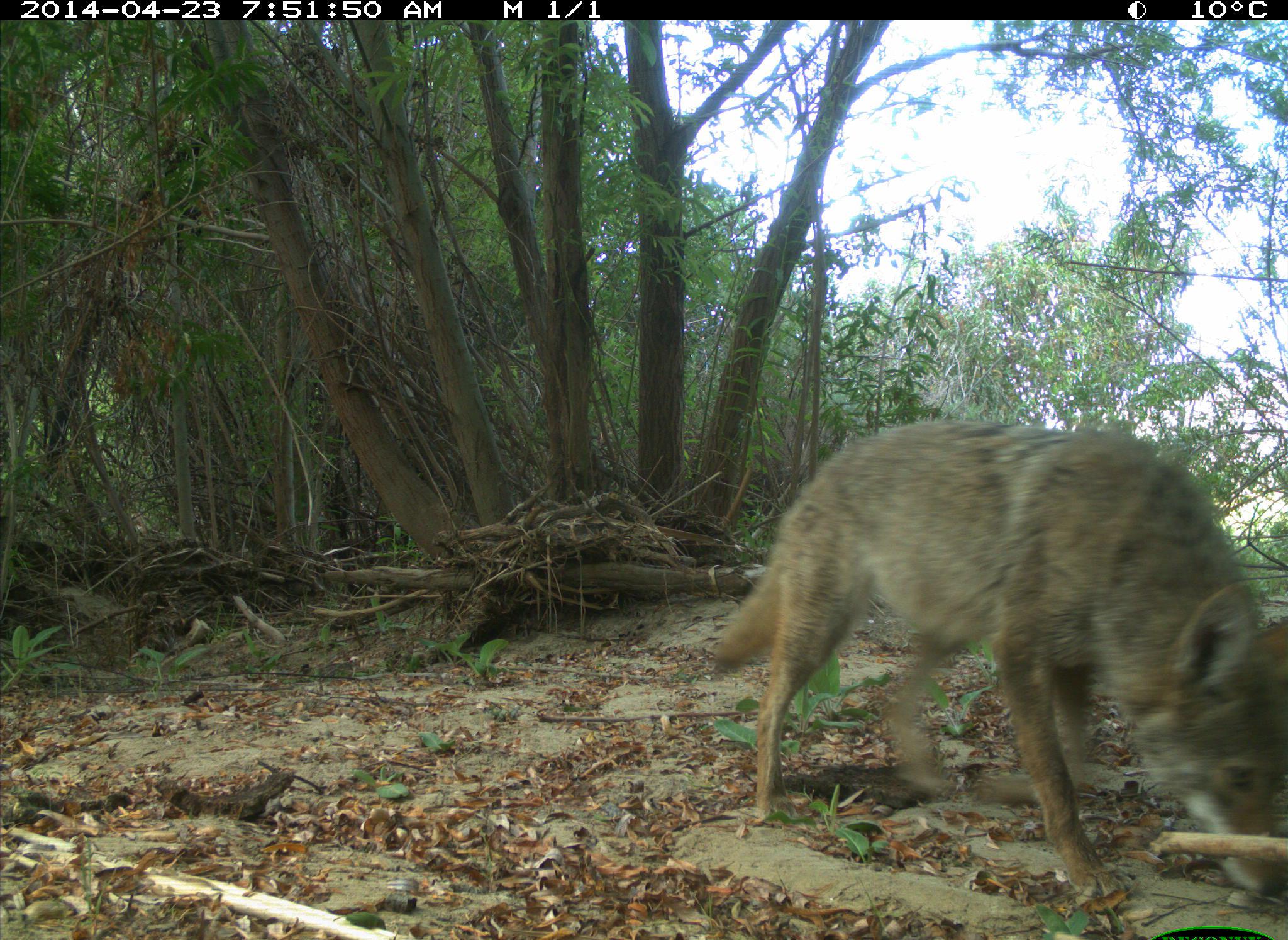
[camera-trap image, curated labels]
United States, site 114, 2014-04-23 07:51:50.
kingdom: Animalia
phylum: Chordata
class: Mammalia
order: Carnivora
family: Canidae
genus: Canis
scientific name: Canis latrans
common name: coyote